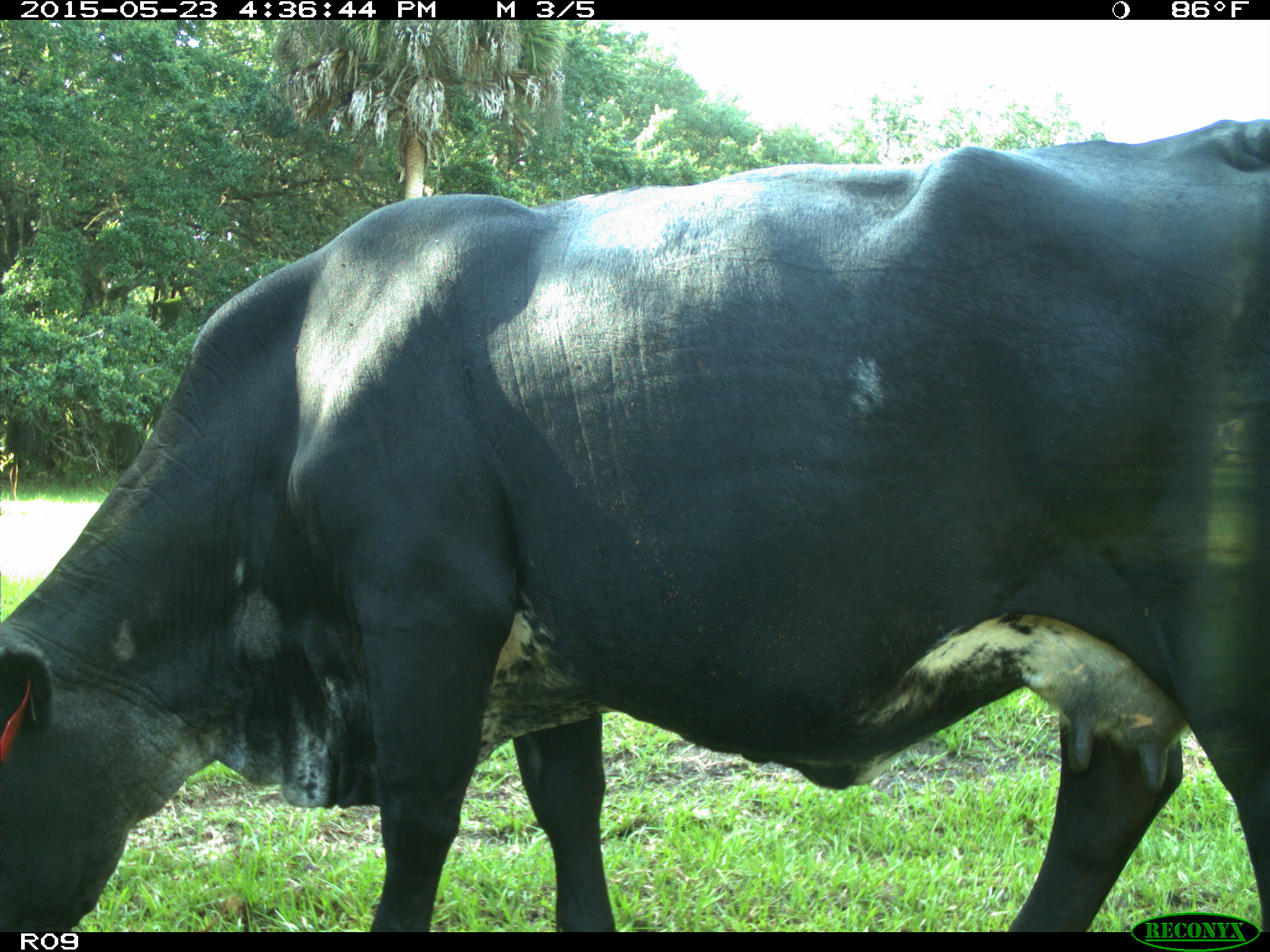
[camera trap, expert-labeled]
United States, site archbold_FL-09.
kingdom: Animalia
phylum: Chordata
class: Mammalia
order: Artiodactyla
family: Bovidae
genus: Bos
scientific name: Bos taurus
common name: domestic cow